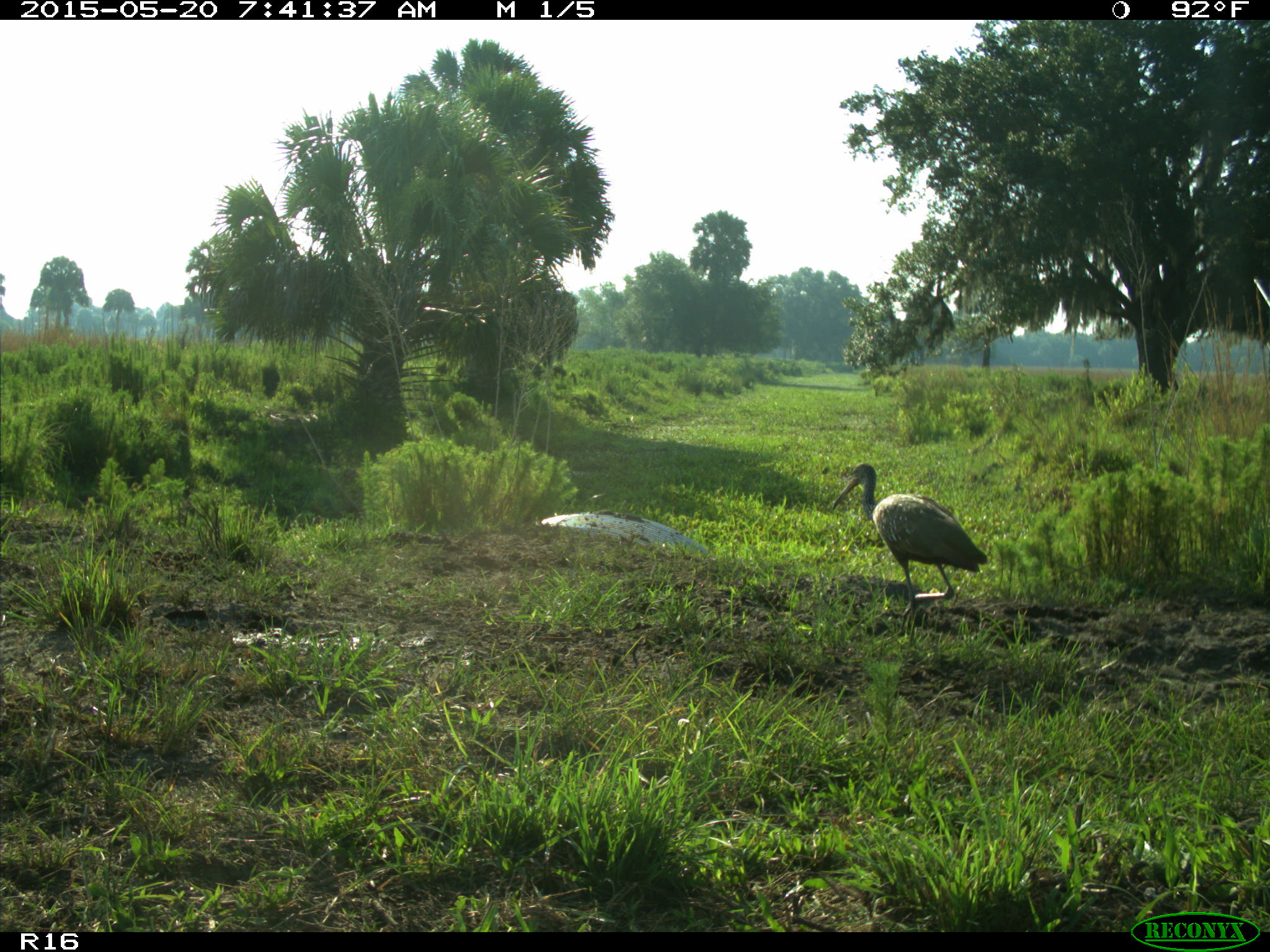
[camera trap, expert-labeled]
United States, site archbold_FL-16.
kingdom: Animalia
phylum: Chordata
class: Aves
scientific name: Aves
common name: birds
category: unidentified bird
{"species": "unidentified bird (birds) (Aves)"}